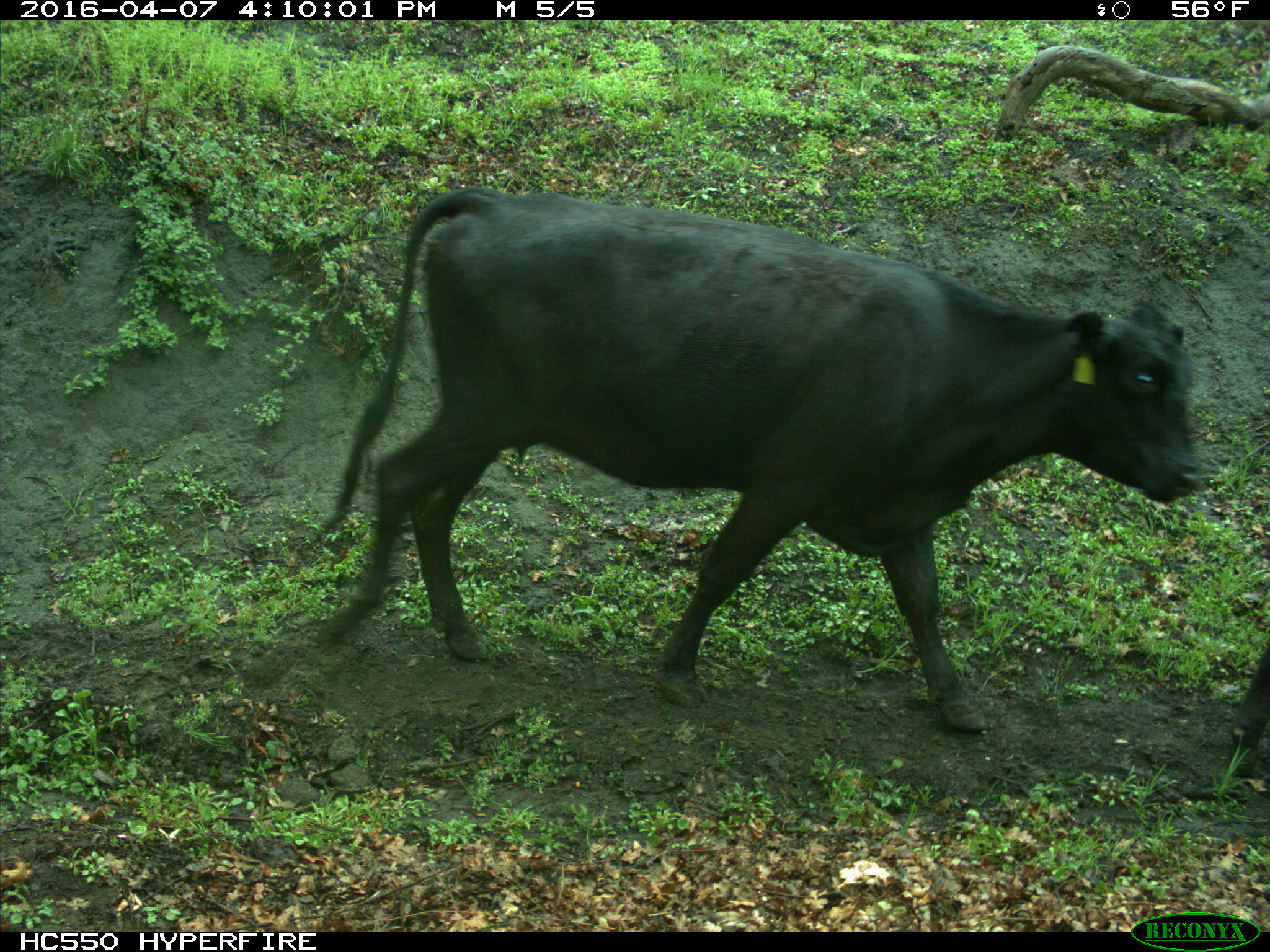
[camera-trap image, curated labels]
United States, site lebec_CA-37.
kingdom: Animalia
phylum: Chordata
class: Mammalia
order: Artiodactyla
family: Bovidae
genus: Bos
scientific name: Bos taurus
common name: domestic cow